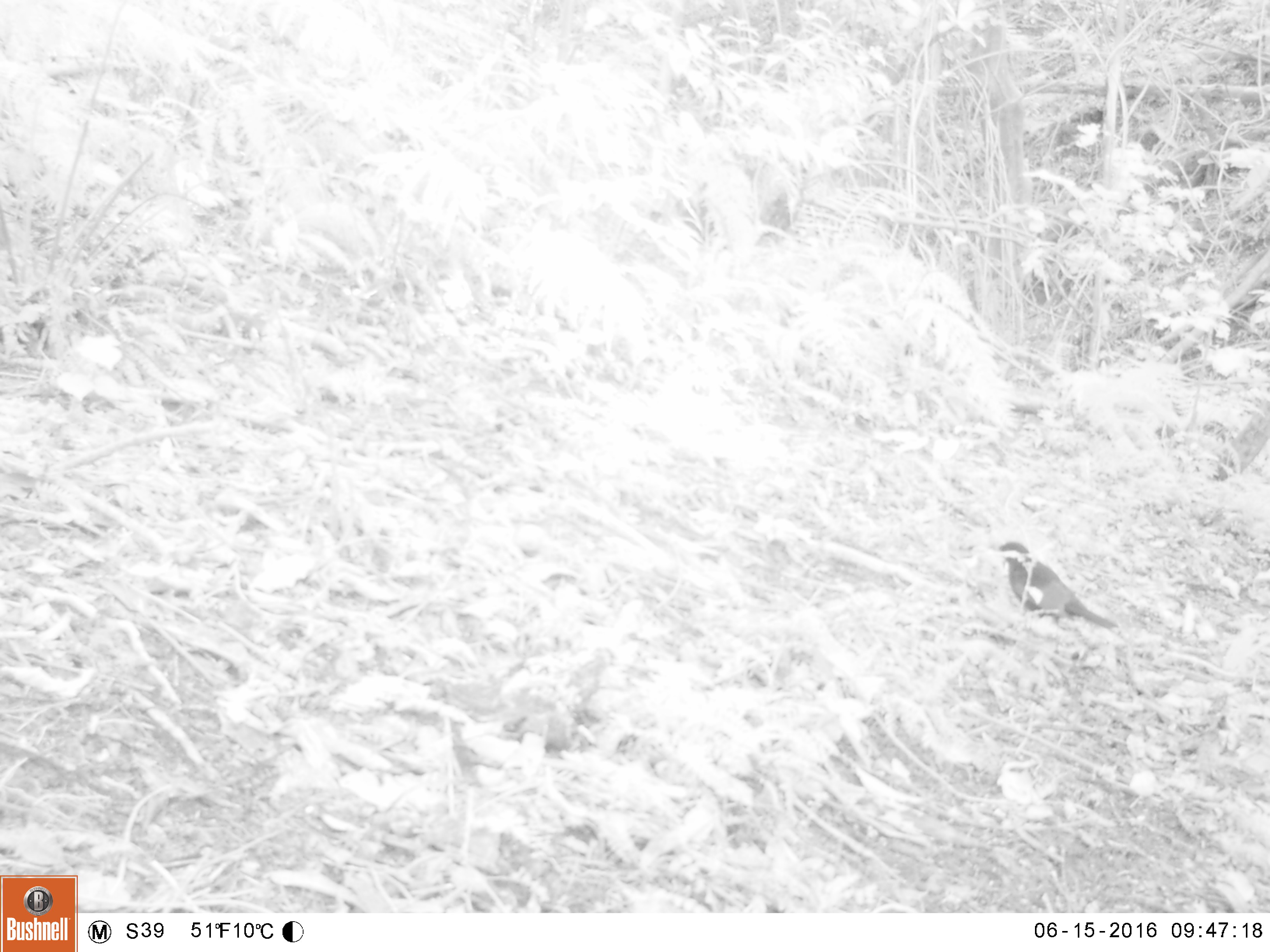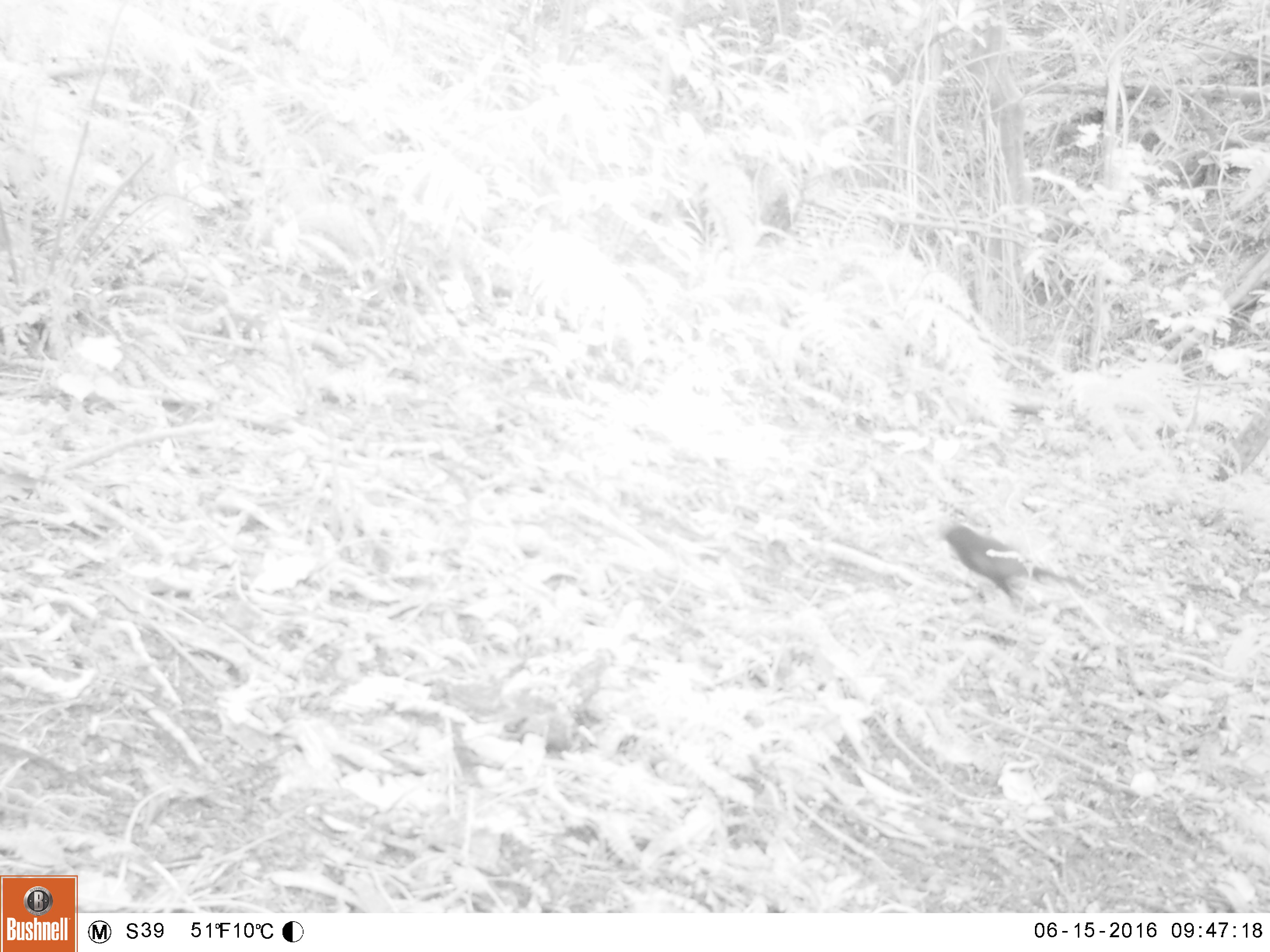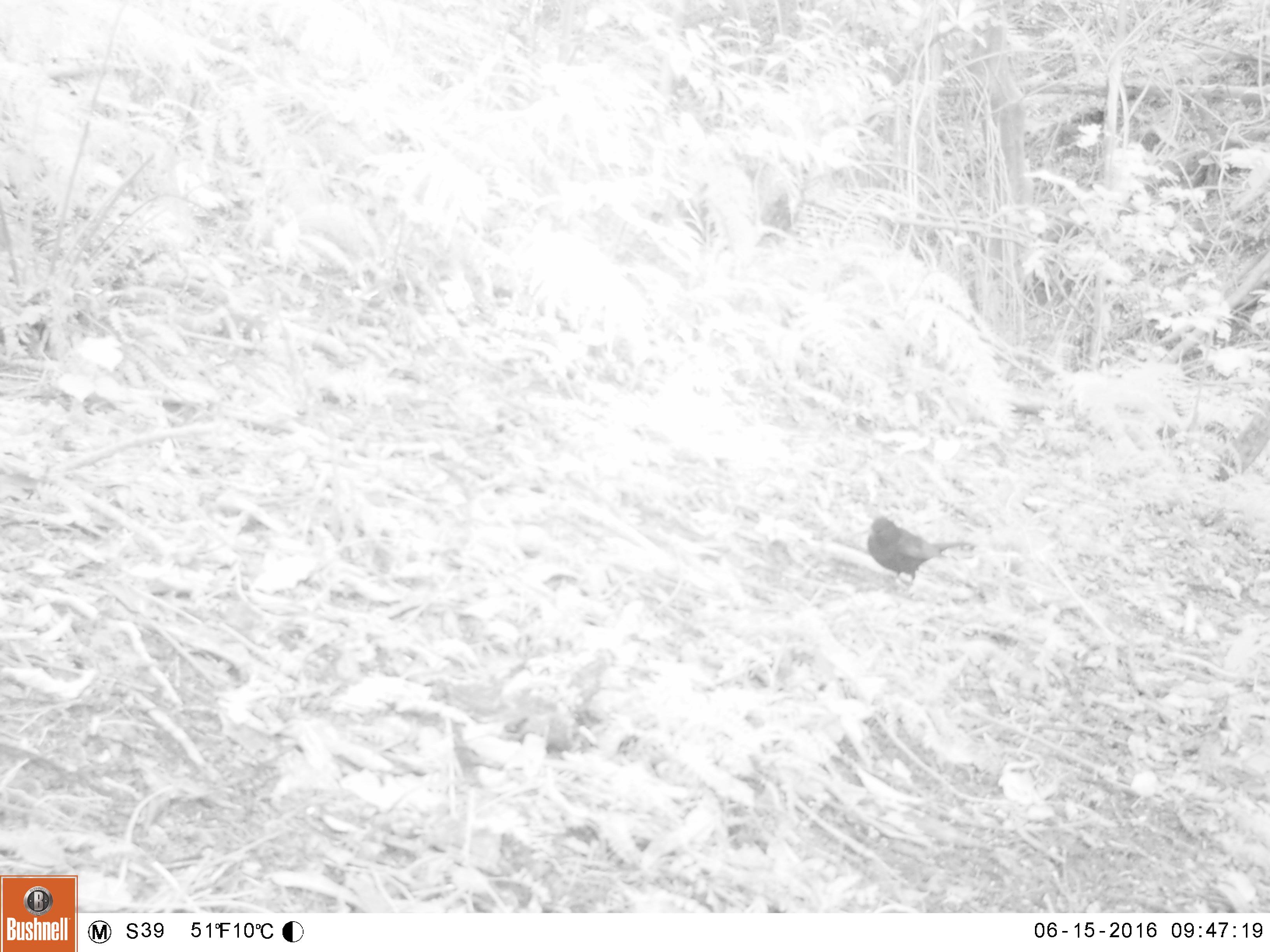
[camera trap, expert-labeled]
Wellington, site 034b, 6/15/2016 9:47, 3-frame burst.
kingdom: Animalia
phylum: Chordata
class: Aves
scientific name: Aves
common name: bird